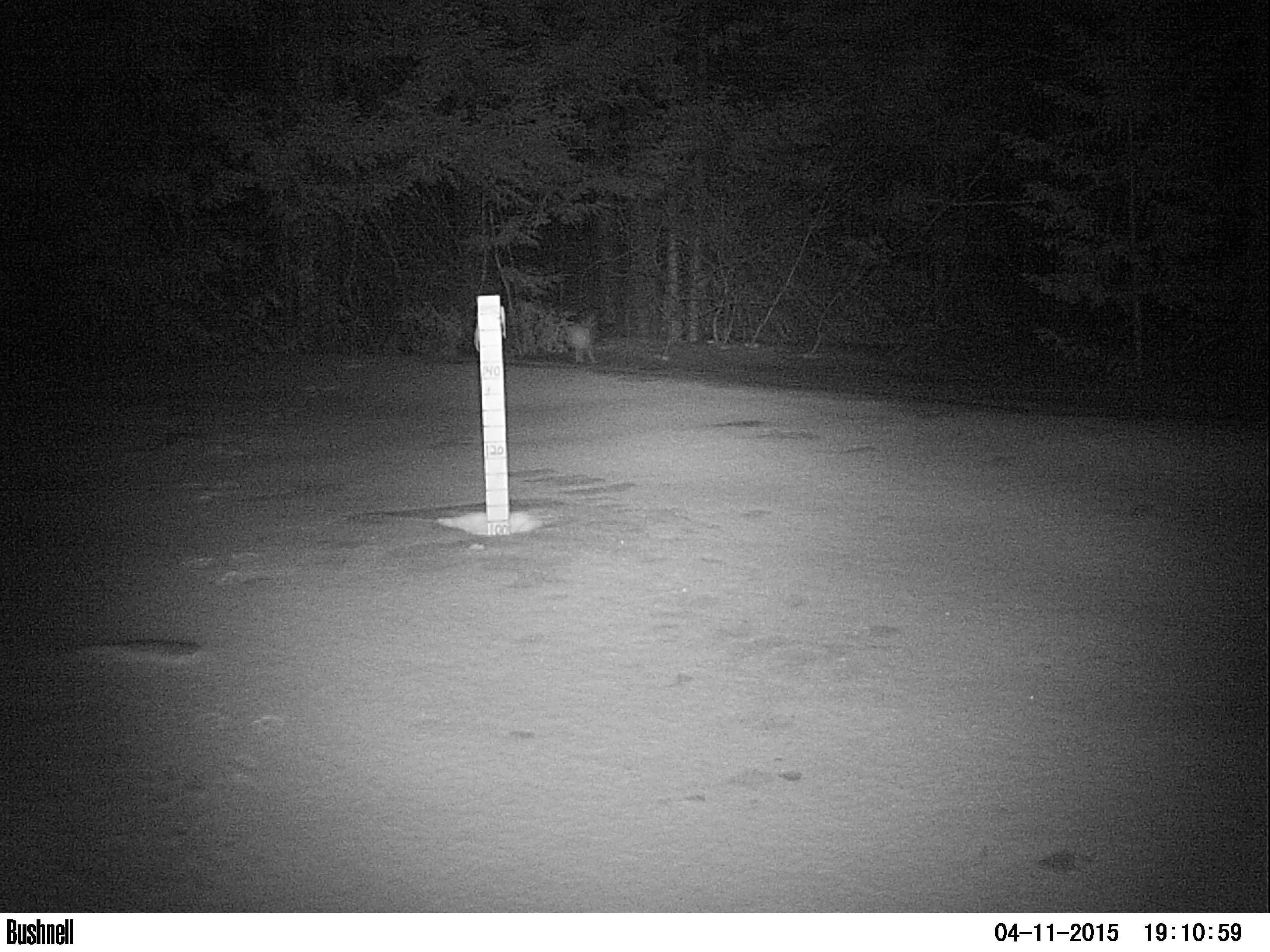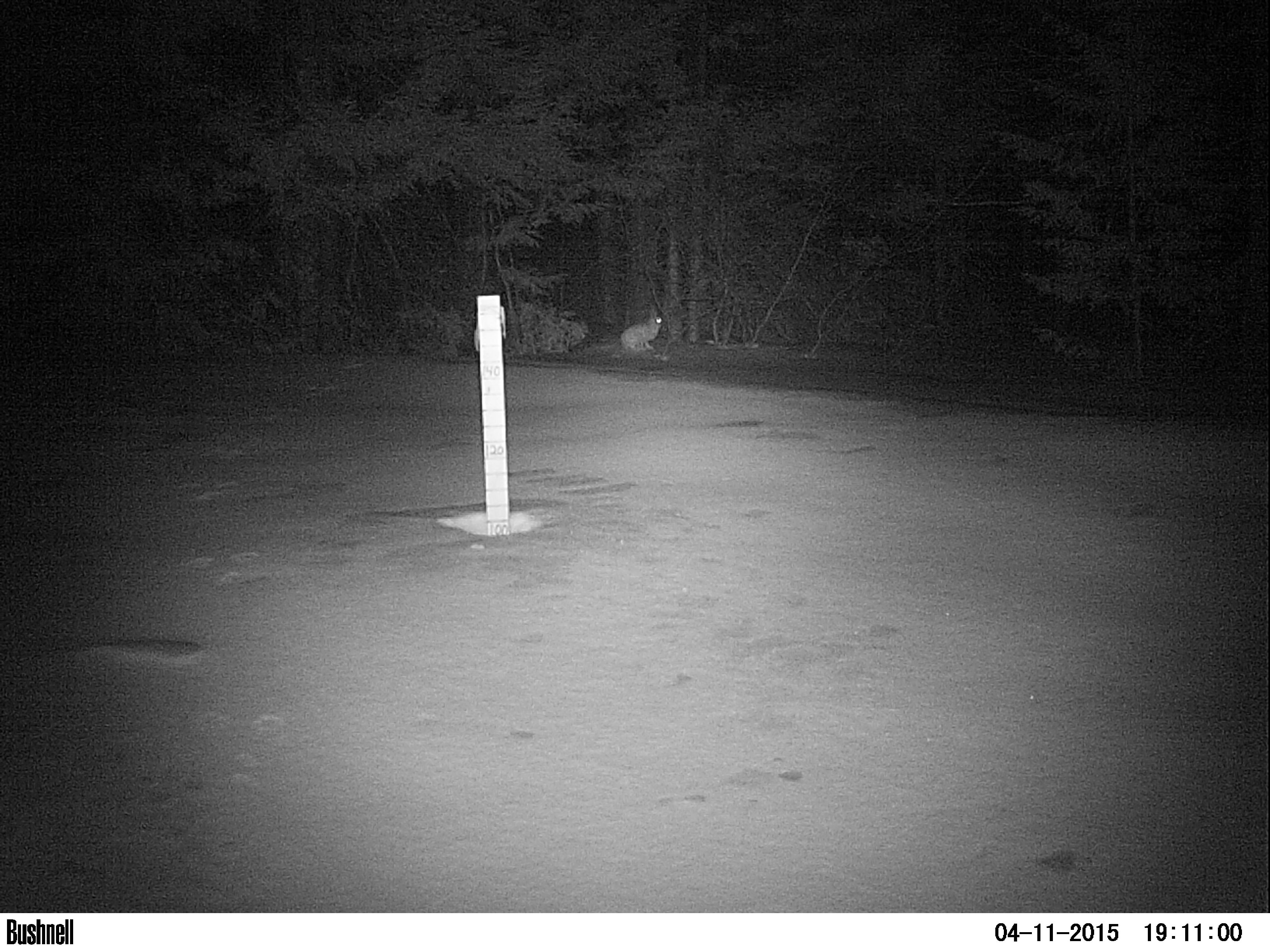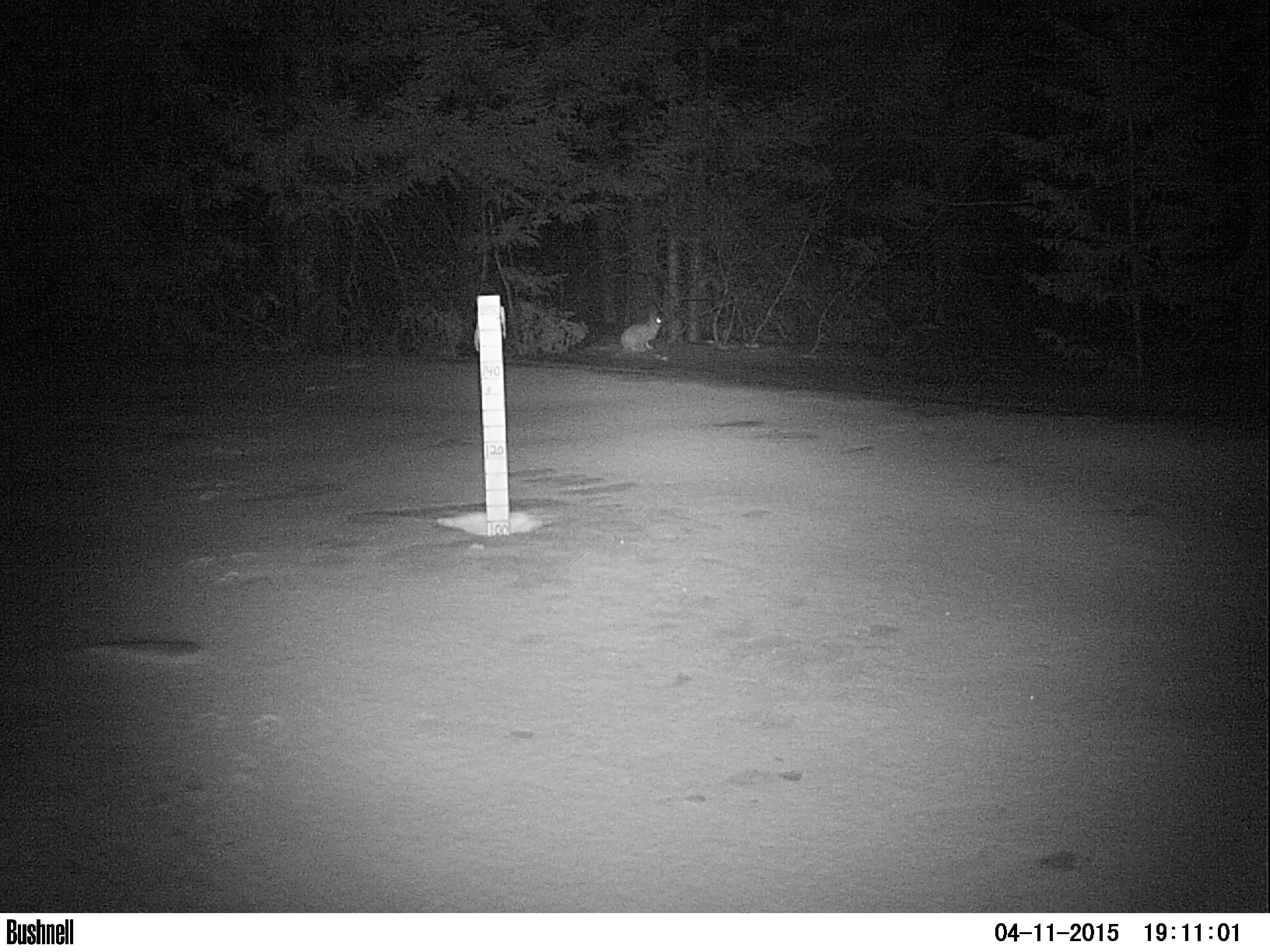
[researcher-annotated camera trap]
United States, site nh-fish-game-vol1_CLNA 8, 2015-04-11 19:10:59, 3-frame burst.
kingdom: Animalia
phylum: Chordata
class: Mammalia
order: Lagomorpha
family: Leporidae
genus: Lepus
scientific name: Lepus americanus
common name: snowshoe hare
Snowshoe hare (Lepus americanus).